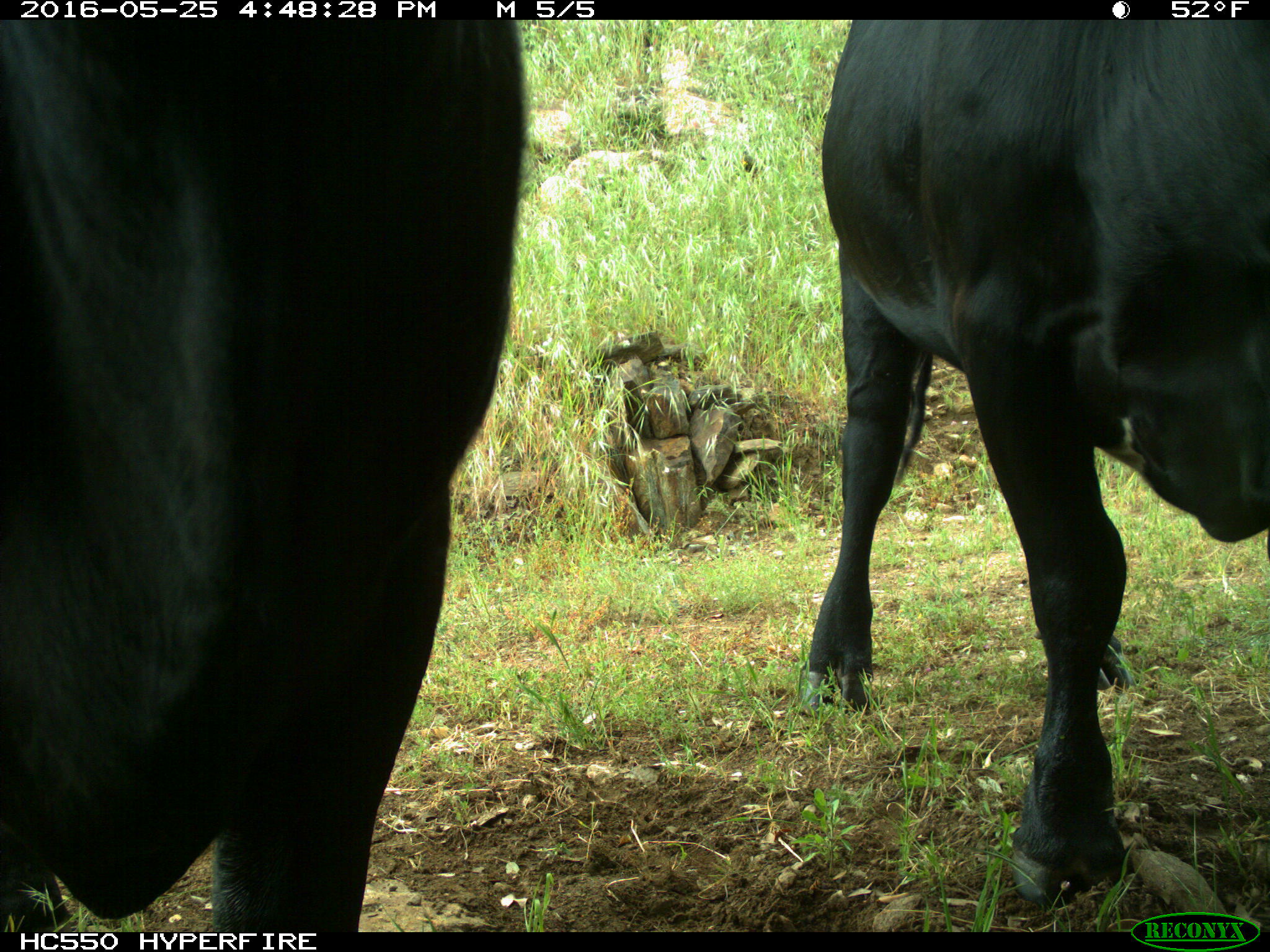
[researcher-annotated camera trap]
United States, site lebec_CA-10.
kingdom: Animalia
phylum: Chordata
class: Mammalia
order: Artiodactyla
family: Bovidae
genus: Bos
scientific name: Bos taurus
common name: domestic cow